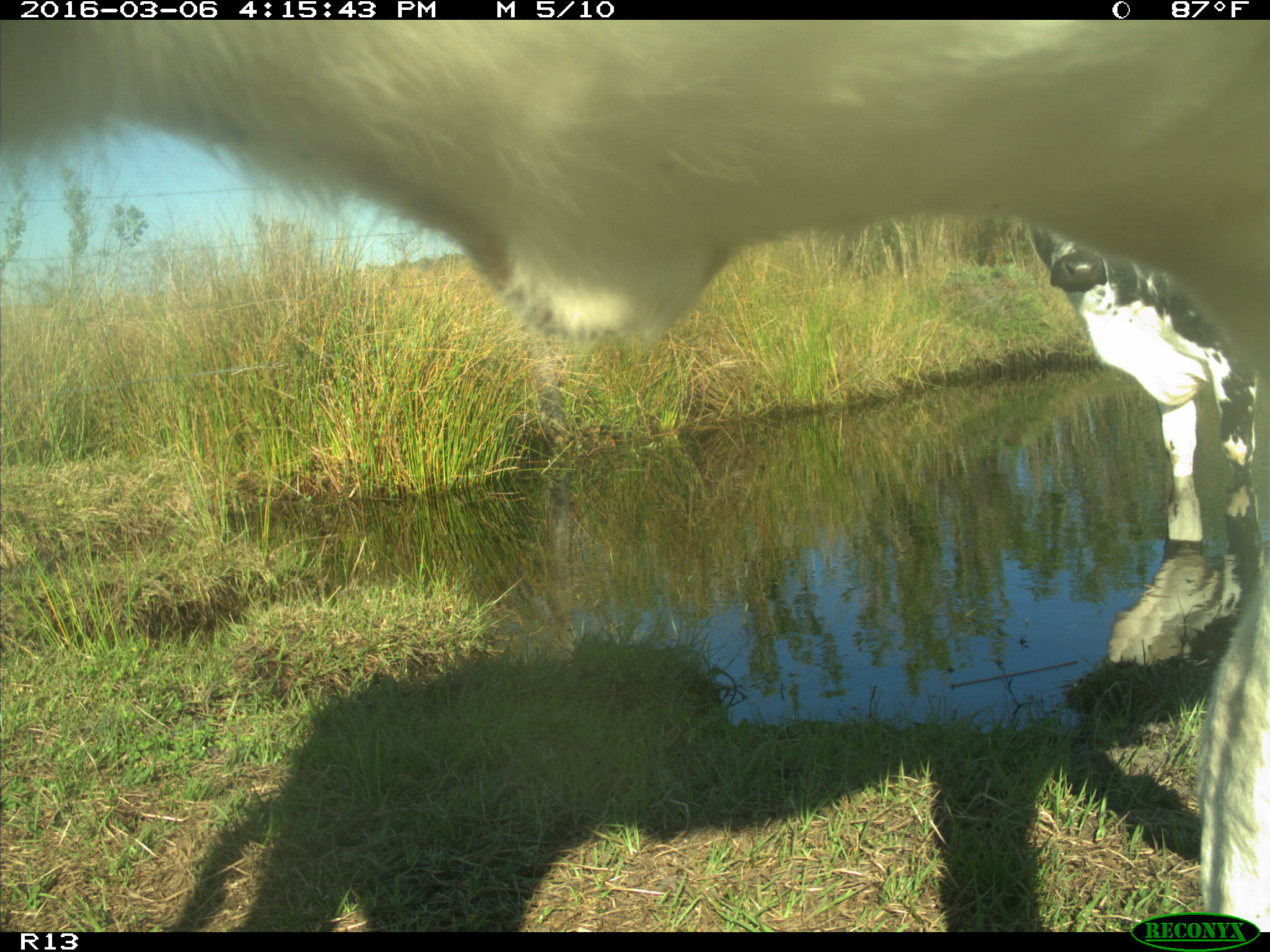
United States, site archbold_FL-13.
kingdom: Animalia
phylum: Chordata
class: Mammalia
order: Artiodactyla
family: Bovidae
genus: Bos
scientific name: Bos taurus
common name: domestic cow